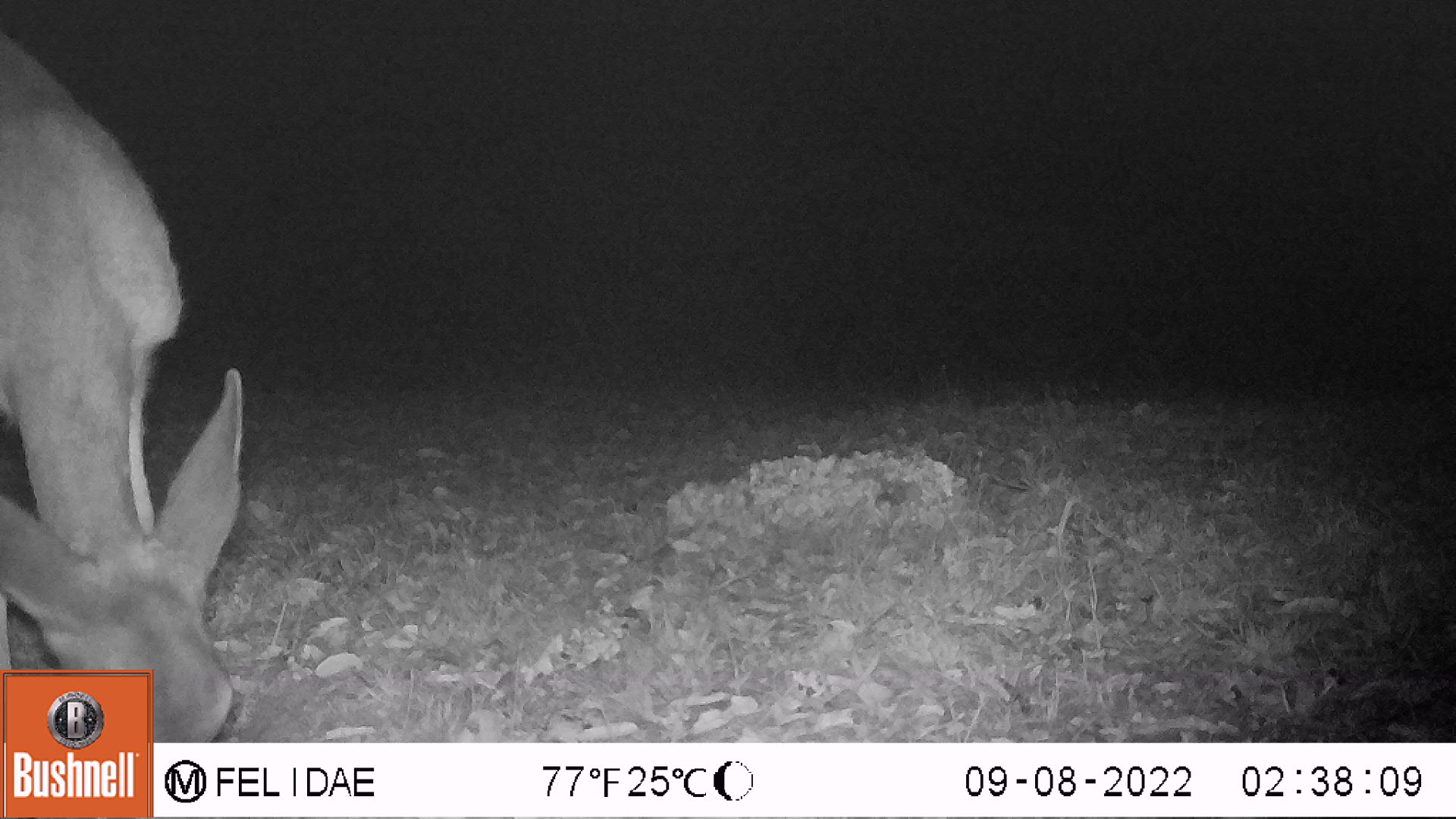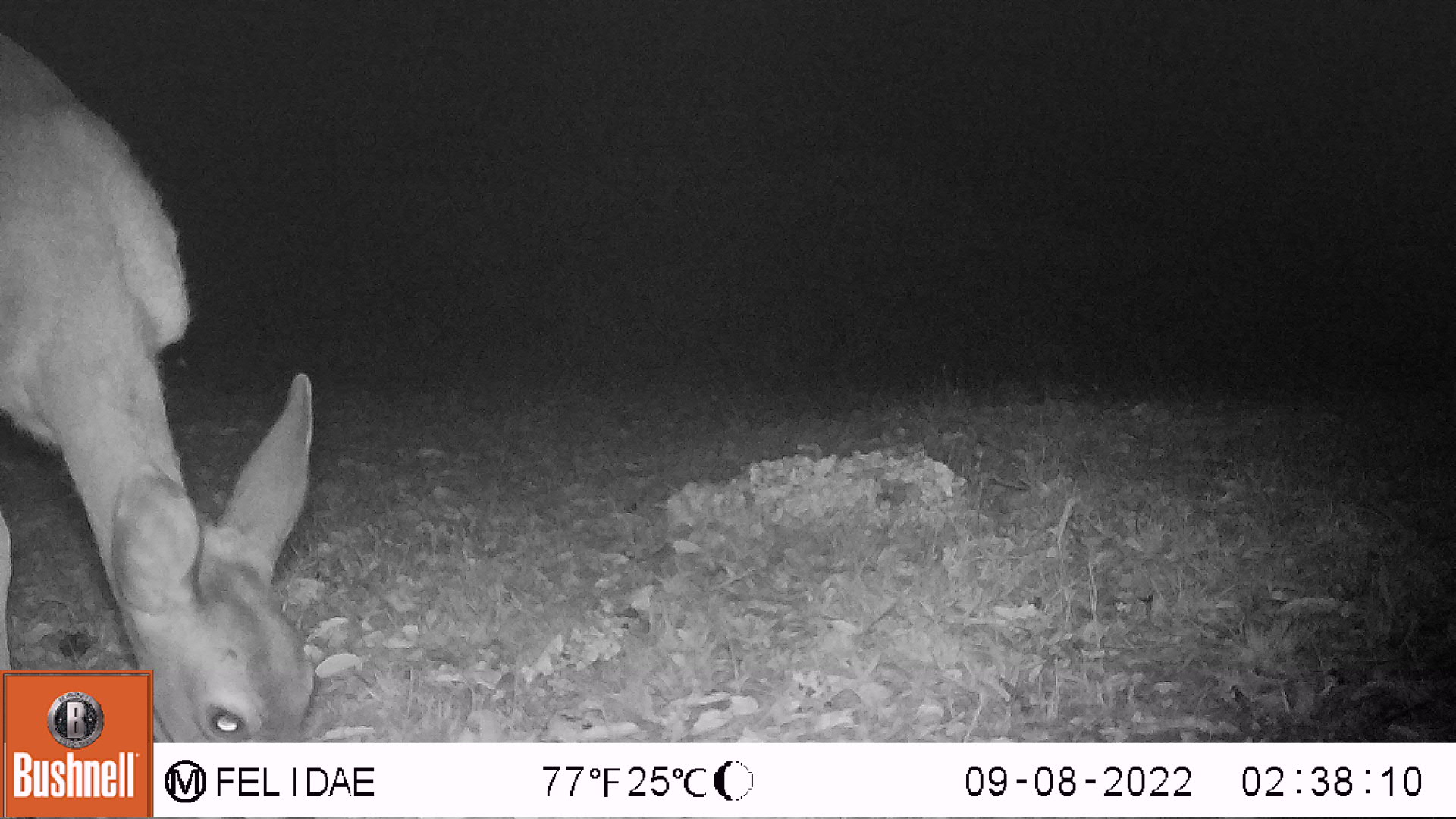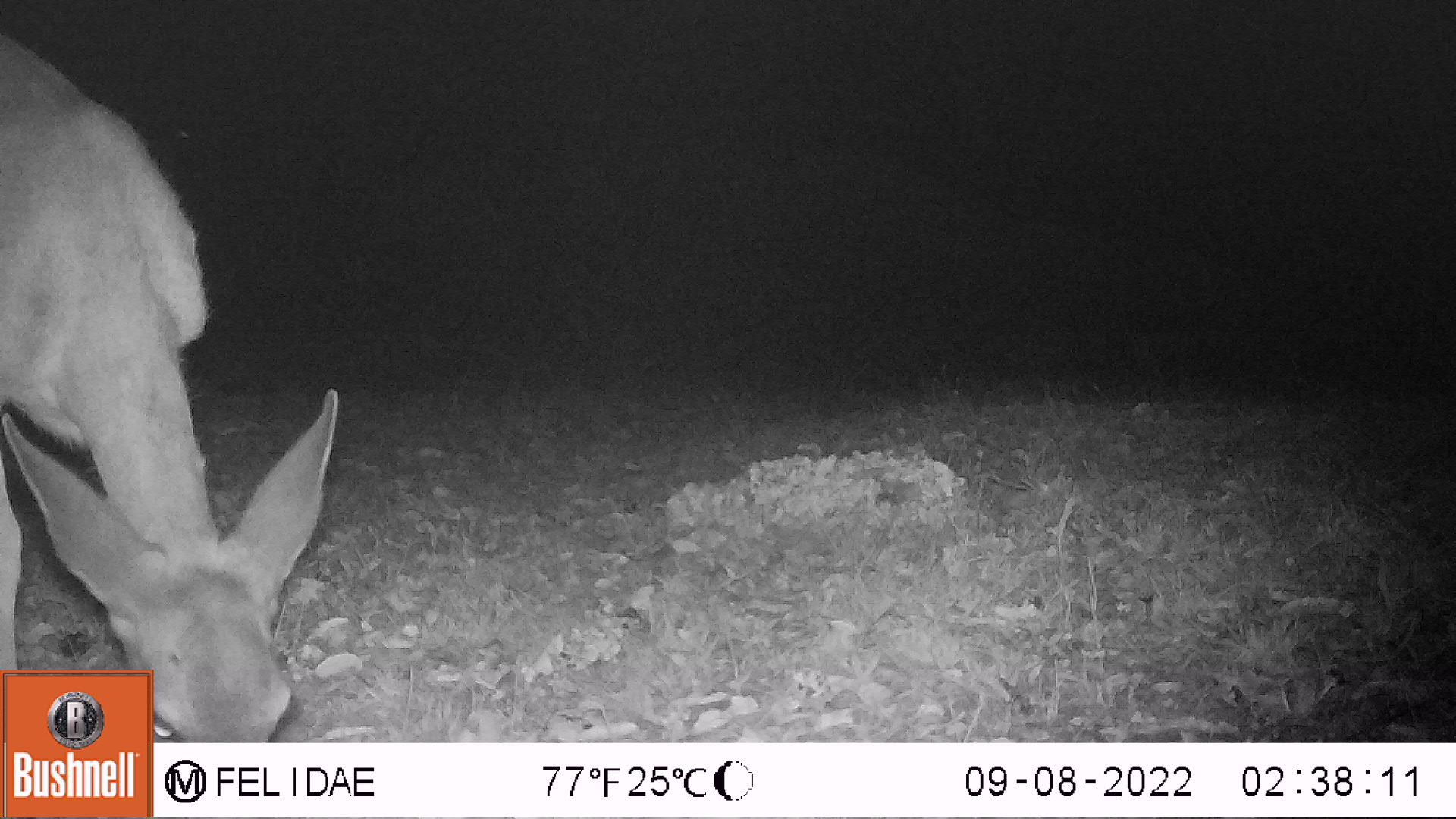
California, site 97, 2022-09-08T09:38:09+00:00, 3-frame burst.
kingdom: Animalia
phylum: Chordata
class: Mammalia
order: Artiodactyla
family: Cervidae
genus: Odocoileus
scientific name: Odocoileus hemionus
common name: mule deer